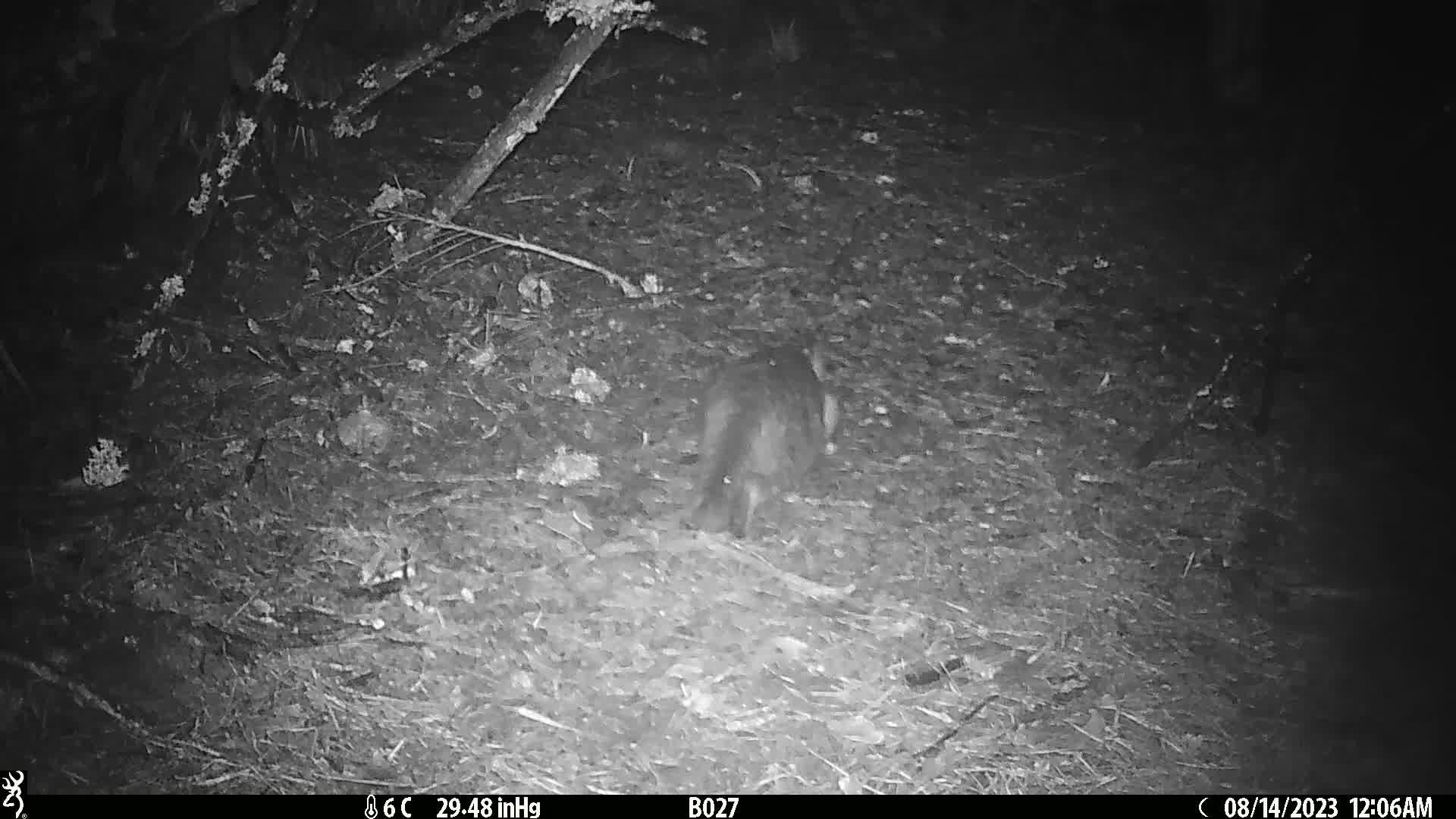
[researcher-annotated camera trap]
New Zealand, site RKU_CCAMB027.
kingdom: Animalia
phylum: Chordata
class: Mammalia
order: Carnivora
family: Felidae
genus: Felis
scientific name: Felis catus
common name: domestic cat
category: cat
Cat (domestic cat) (Felis catus).